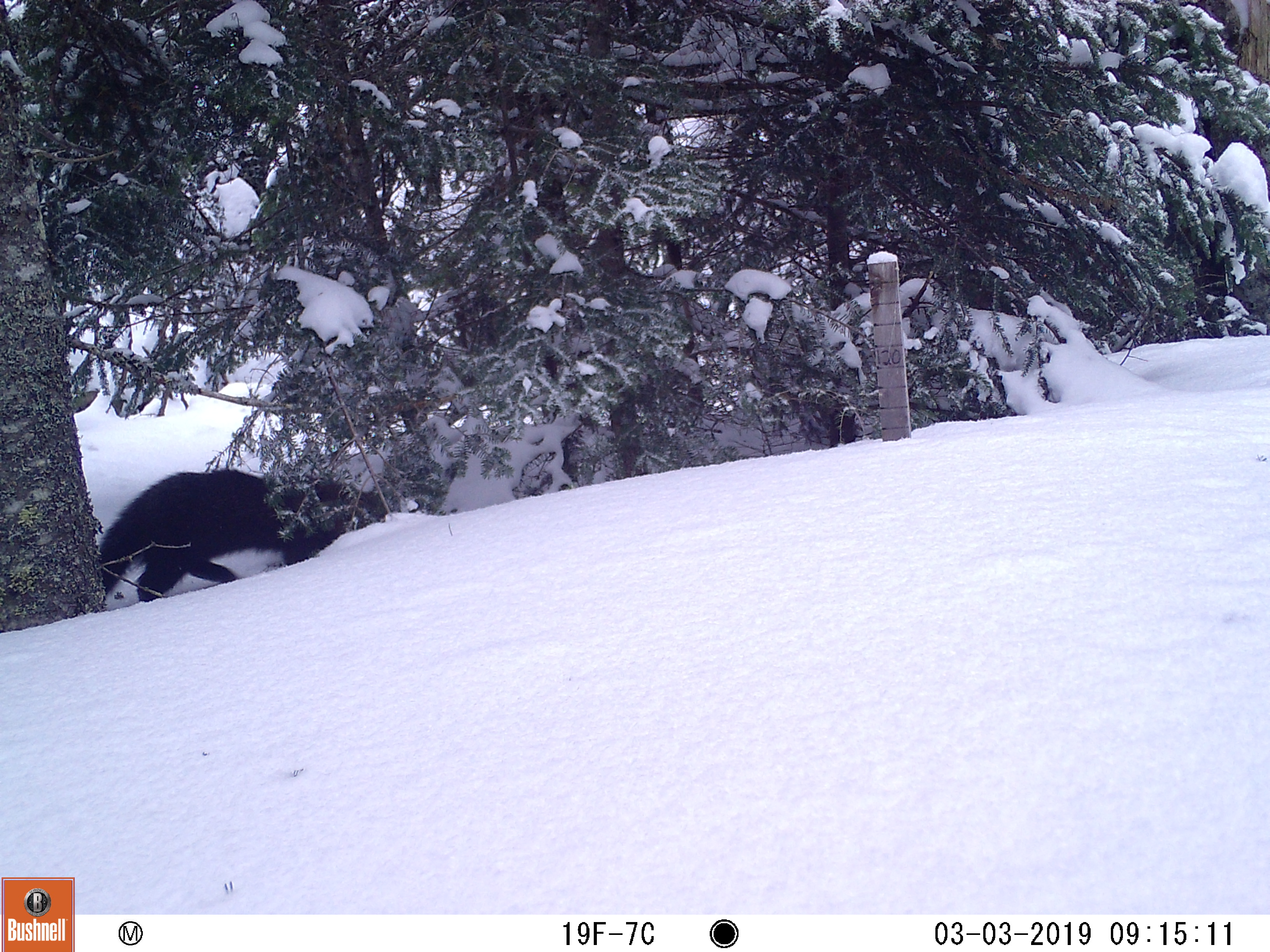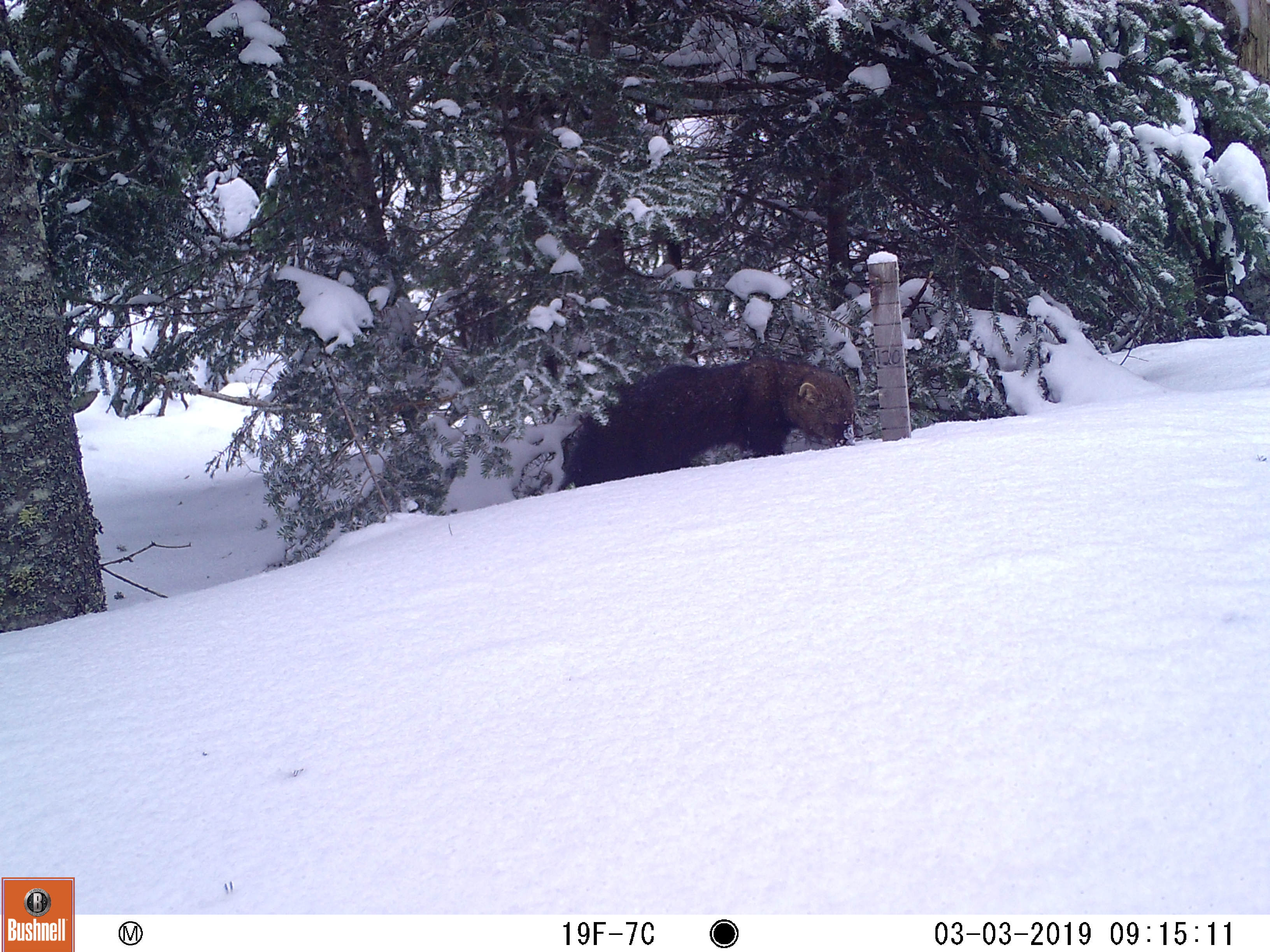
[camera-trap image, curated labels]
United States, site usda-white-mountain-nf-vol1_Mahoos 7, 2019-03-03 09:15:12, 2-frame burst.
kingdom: Animalia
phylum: Chordata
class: Mammalia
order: Carnivora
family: Mustelidae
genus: Pekania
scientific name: Pekania pennanti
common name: fisher